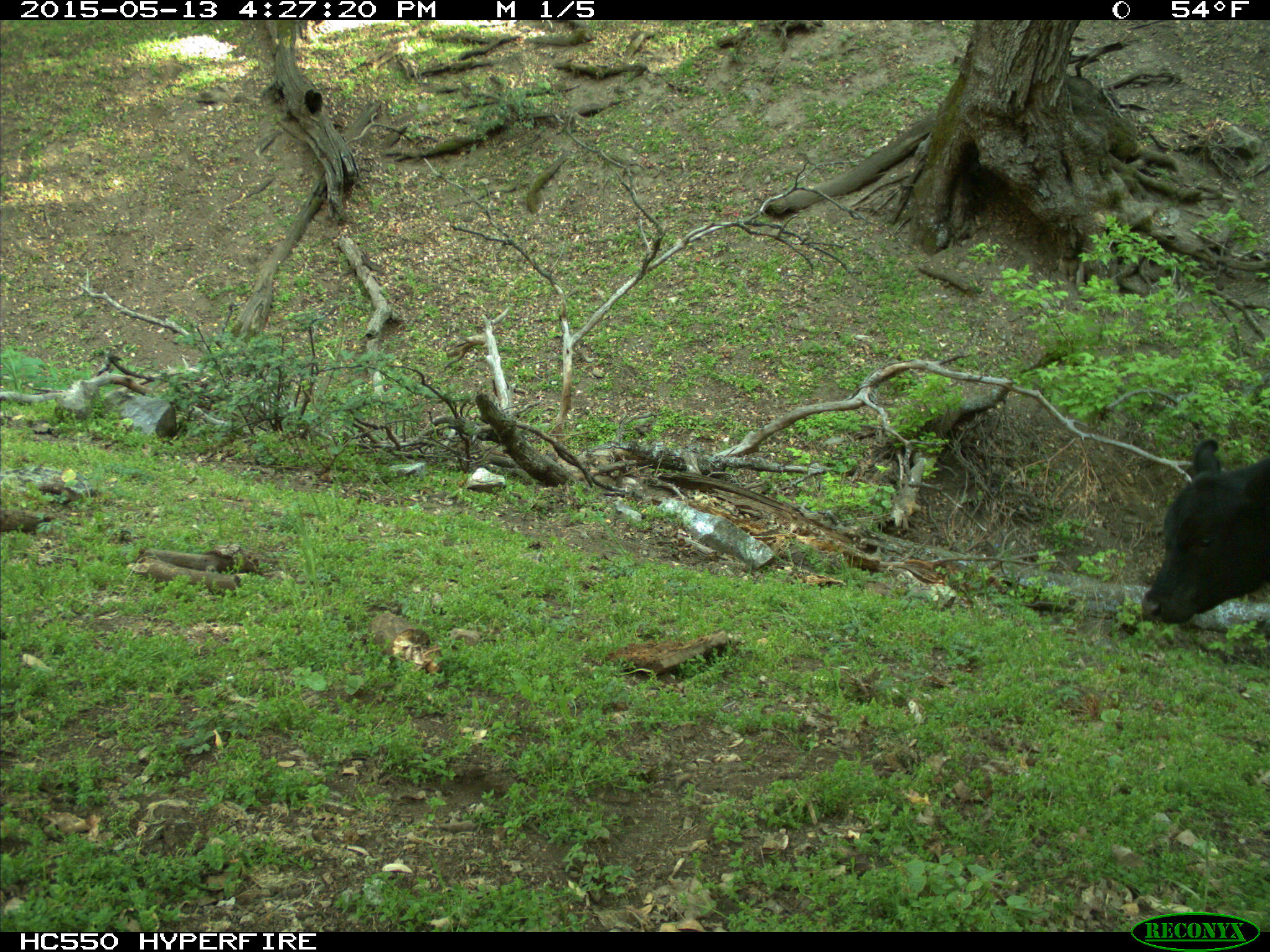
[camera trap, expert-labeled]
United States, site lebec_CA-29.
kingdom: Animalia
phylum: Chordata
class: Mammalia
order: Artiodactyla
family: Bovidae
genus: Bos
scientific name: Bos taurus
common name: domestic cow